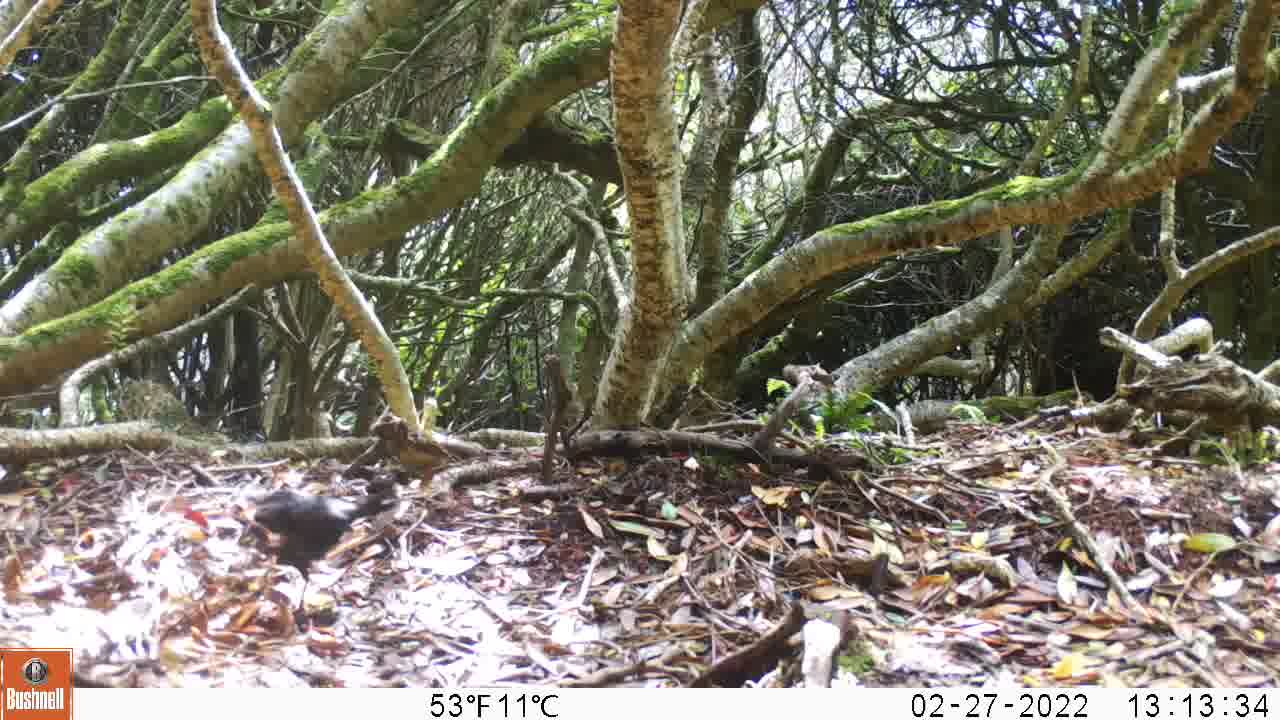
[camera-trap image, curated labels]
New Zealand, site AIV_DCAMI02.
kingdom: Animalia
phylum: Chordata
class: Aves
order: Passeriformes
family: Turdidae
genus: Turdus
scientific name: Turdus merula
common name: eurasian blackbird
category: blackbird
Blackbird (eurasian blackbird) (Turdus merula).